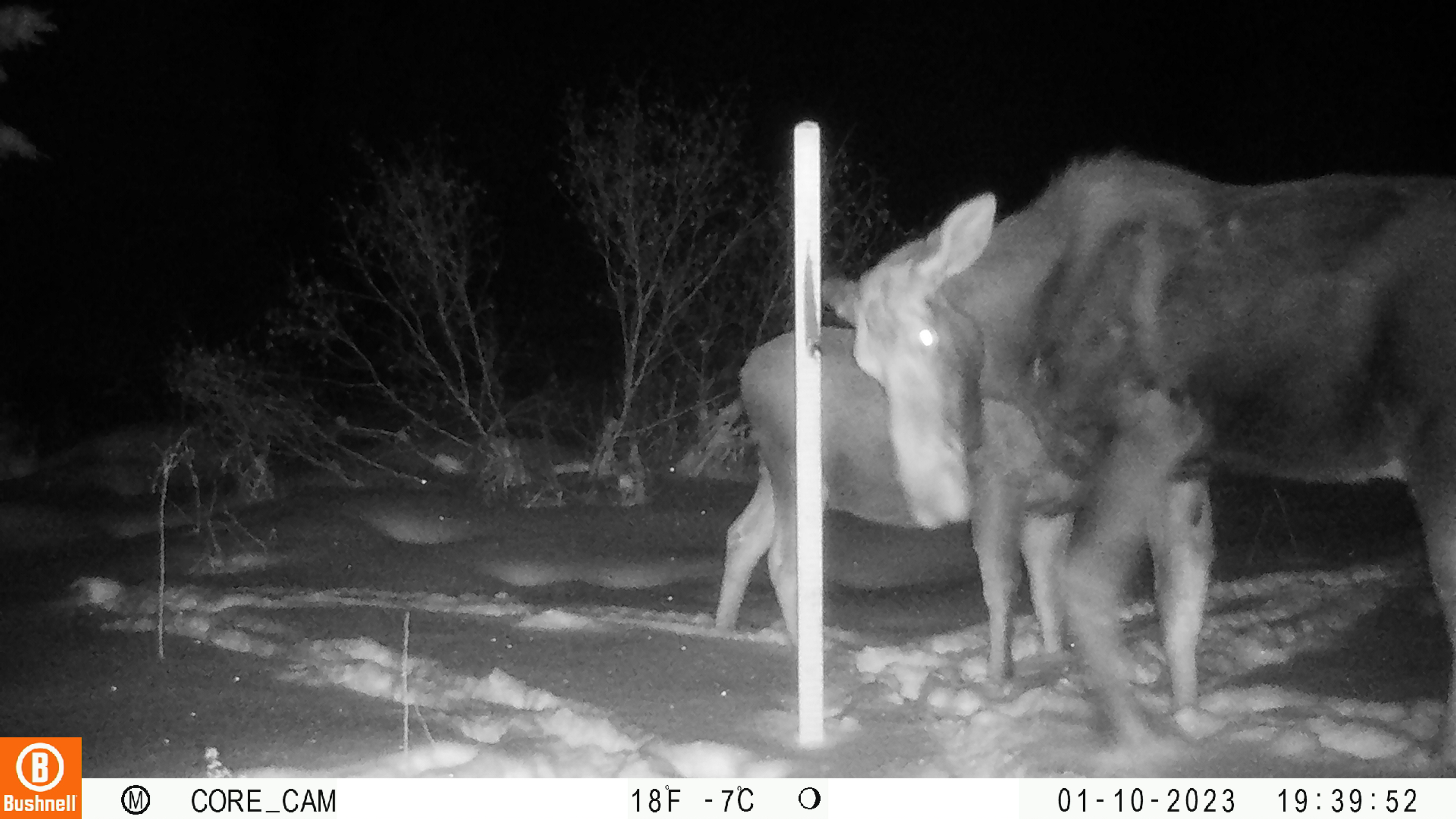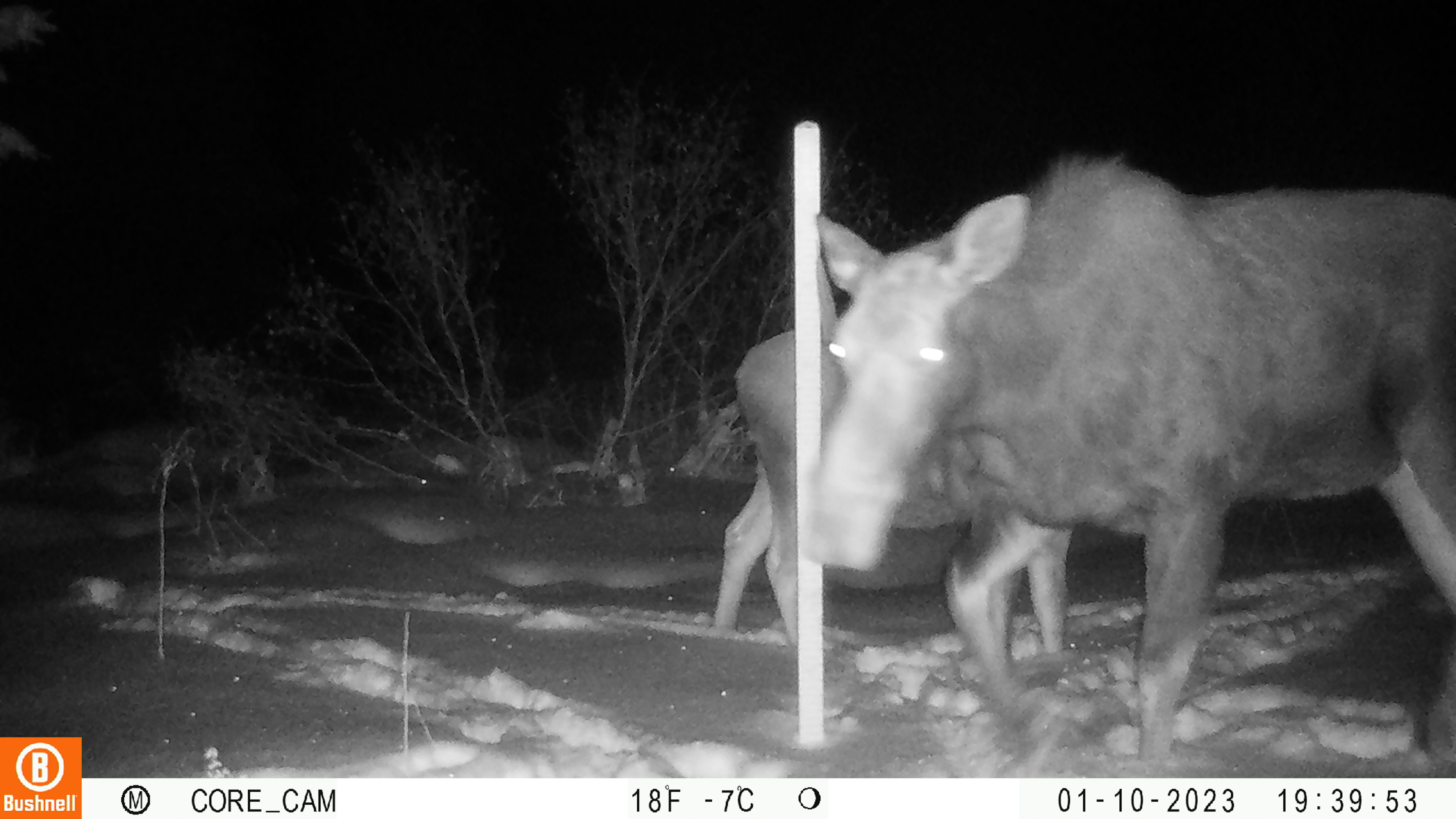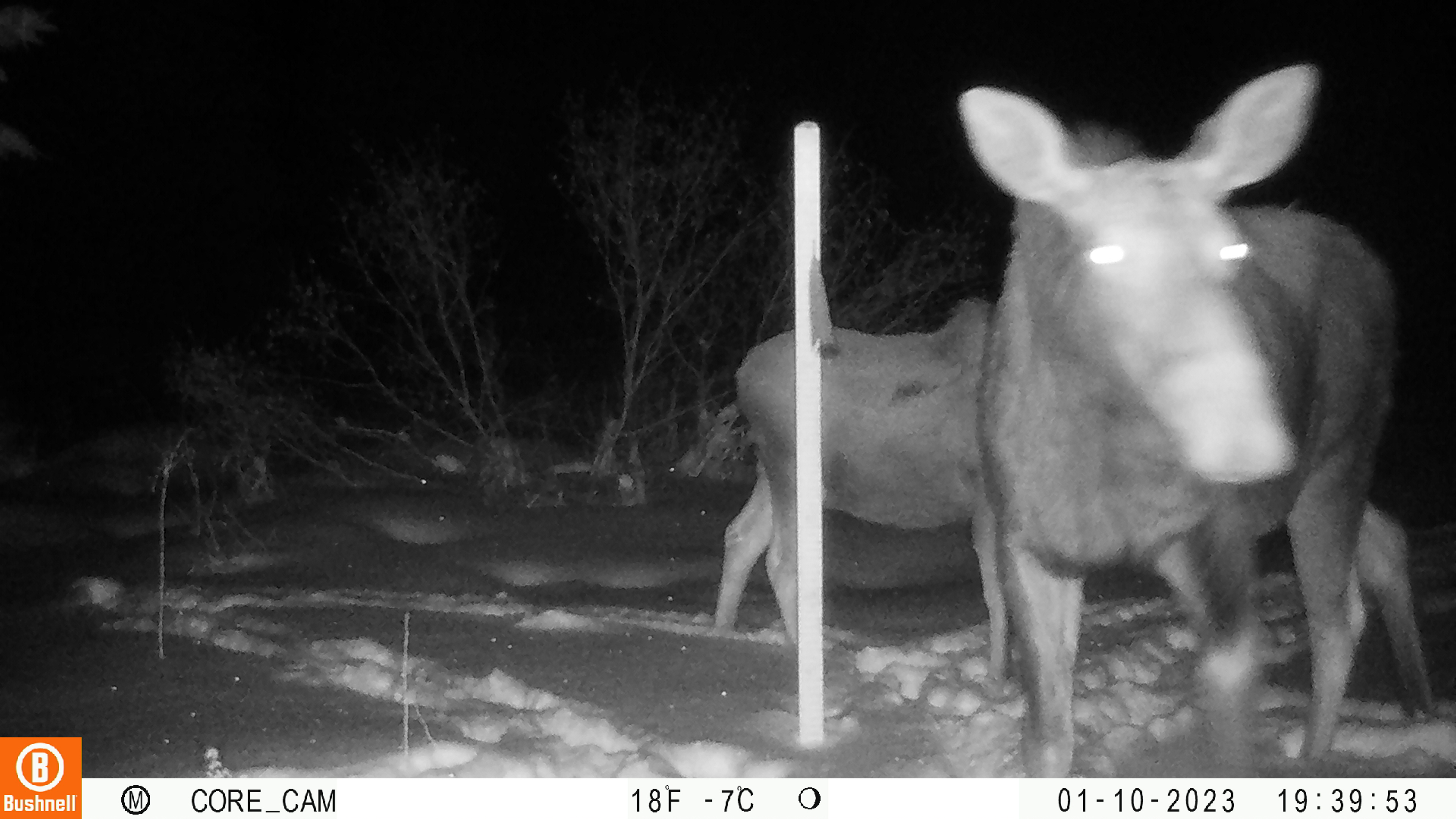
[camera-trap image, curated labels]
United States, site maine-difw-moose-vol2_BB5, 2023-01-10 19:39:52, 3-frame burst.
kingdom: Animalia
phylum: Chordata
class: Mammalia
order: Artiodactyla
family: Cervidae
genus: Alces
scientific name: Alces alces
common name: moose